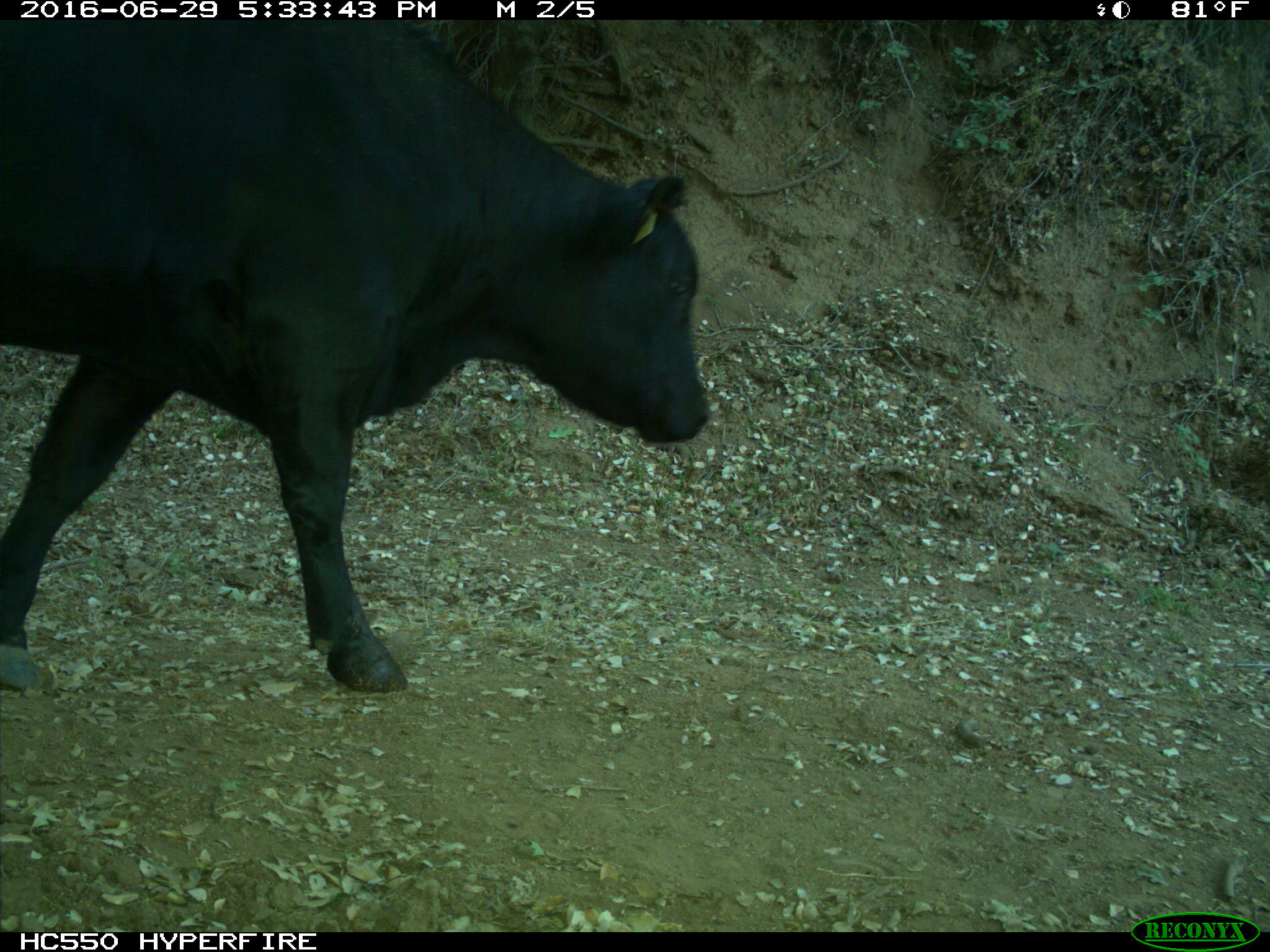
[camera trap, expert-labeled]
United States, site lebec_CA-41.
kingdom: Animalia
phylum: Chordata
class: Mammalia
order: Artiodactyla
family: Bovidae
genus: Bos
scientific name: Bos taurus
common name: domestic cow